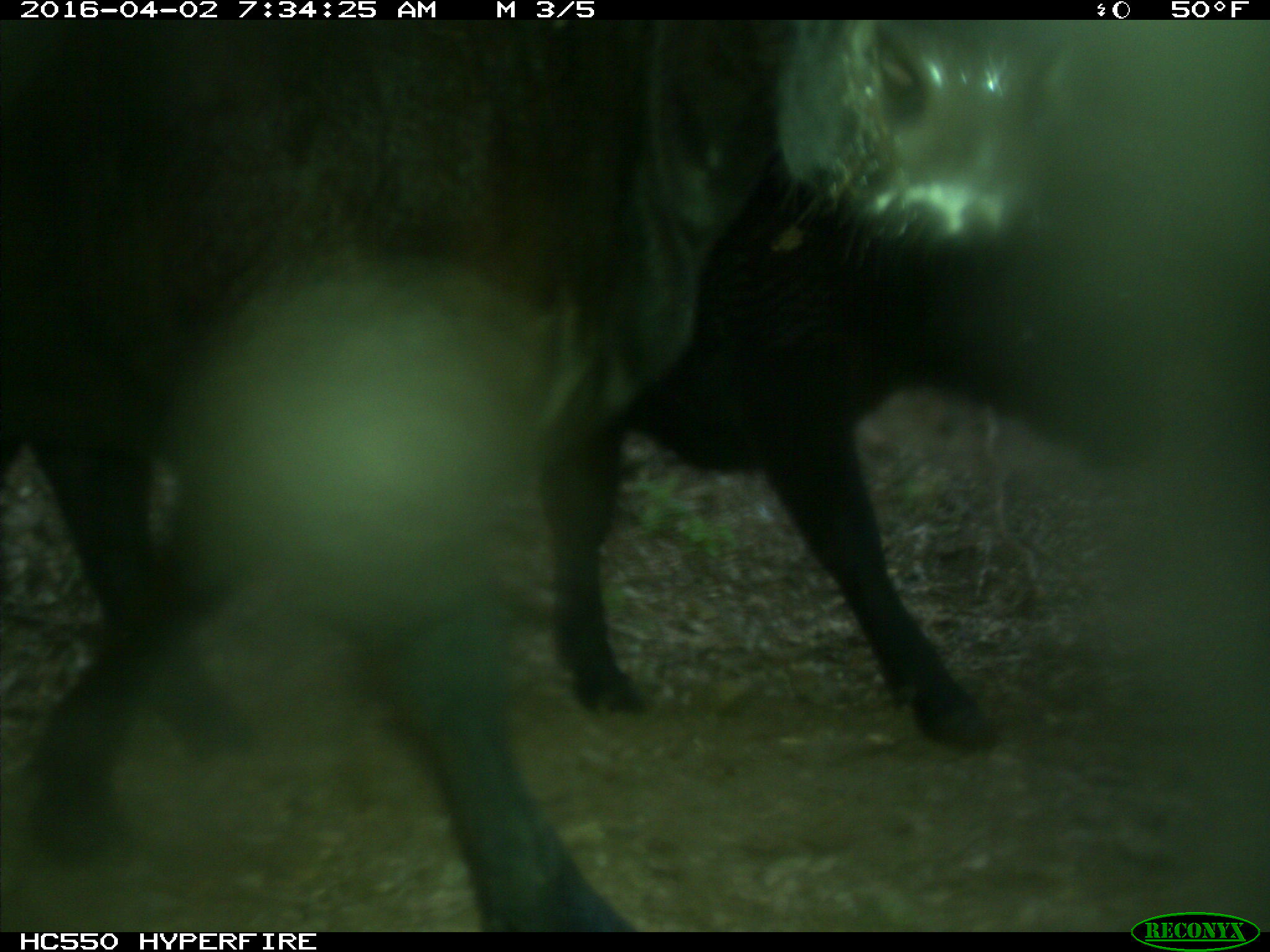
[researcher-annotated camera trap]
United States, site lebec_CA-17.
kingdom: Animalia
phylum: Chordata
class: Mammalia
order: Artiodactyla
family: Bovidae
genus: Bos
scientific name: Bos taurus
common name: domestic cow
Bos taurus (domestic cow).